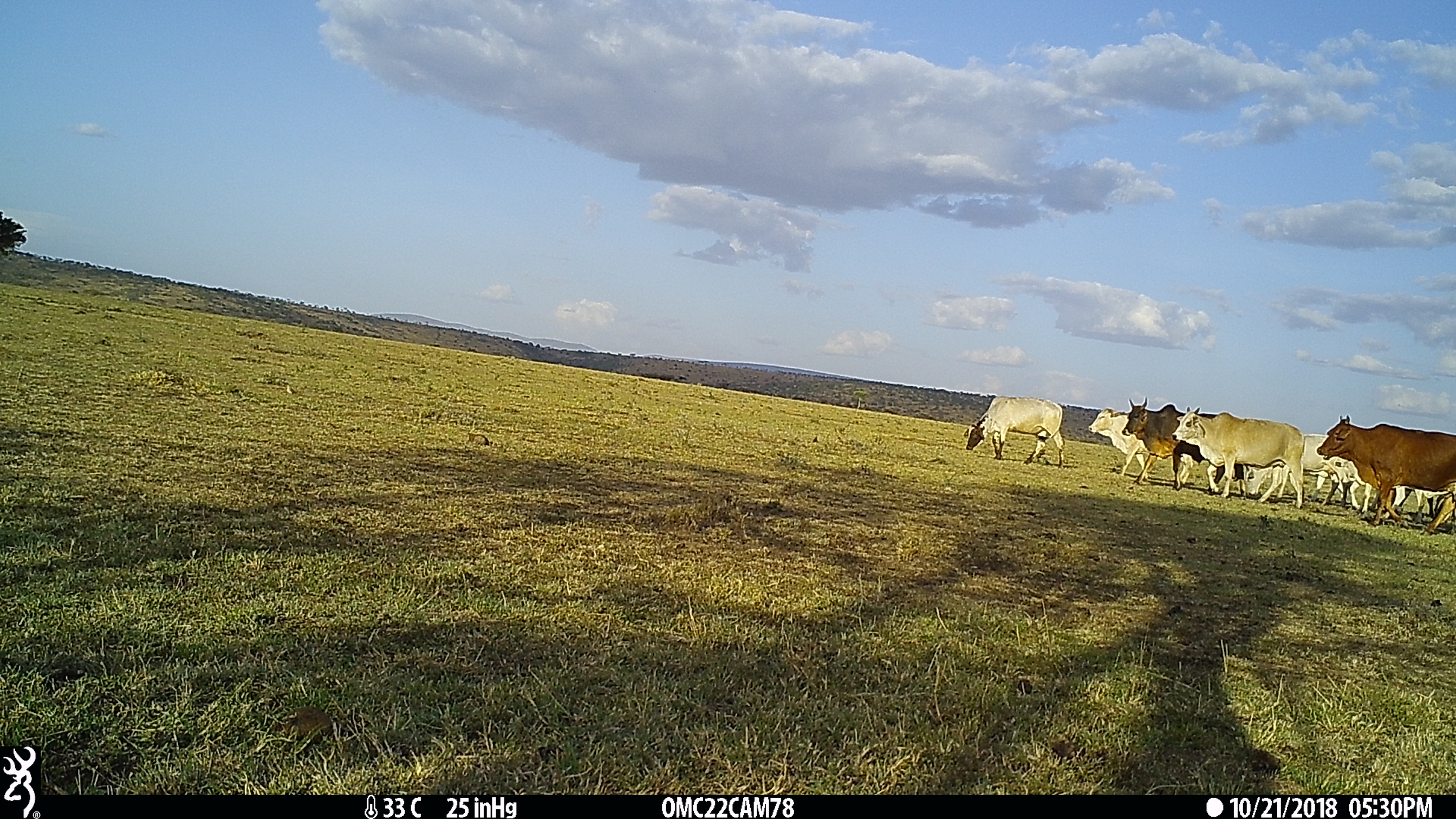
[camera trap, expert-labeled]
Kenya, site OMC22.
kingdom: Animalia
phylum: Chordata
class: Mammalia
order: Artiodactyla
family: Bovidae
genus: Bos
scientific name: Bos taurus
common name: cattle